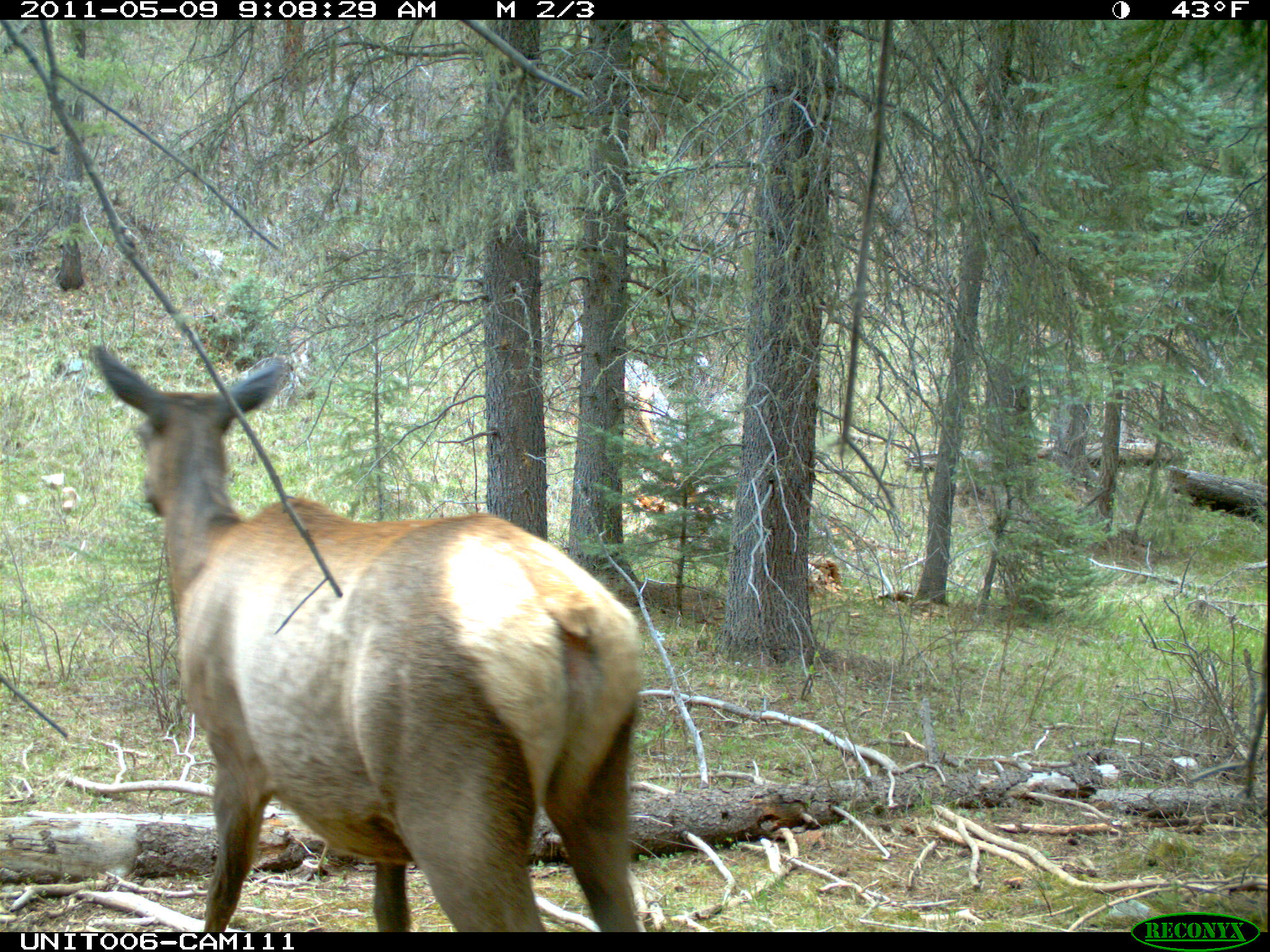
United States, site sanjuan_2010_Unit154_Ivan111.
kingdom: Animalia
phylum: Chordata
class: Mammalia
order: Artiodactyla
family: Cervidae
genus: Cervus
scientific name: Cervus elaphus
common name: red deer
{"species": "Cervus elaphus (red deer)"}